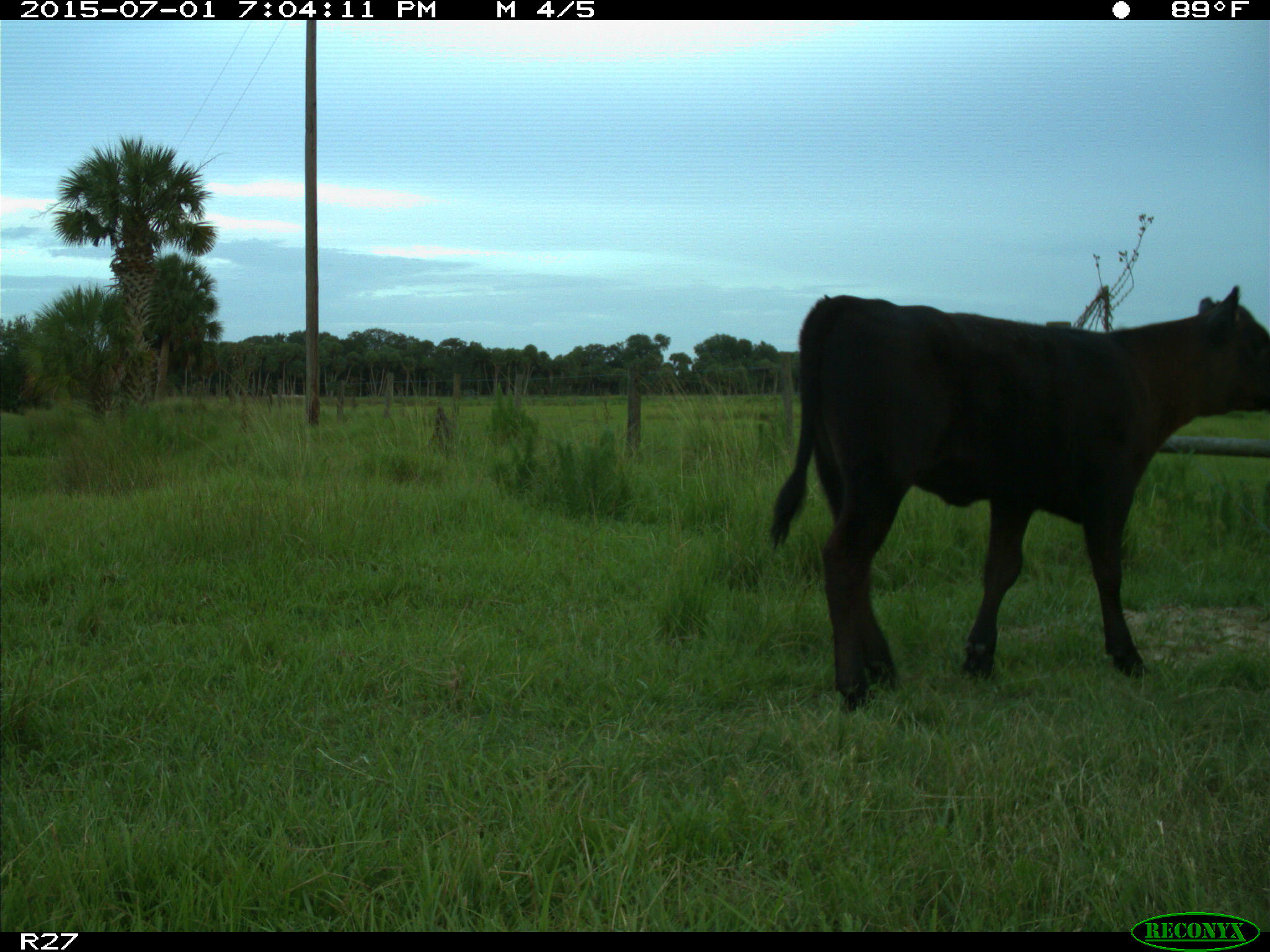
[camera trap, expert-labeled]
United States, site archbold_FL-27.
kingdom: Animalia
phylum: Chordata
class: Mammalia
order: Artiodactyla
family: Bovidae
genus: Bos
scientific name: Bos taurus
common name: domestic cow